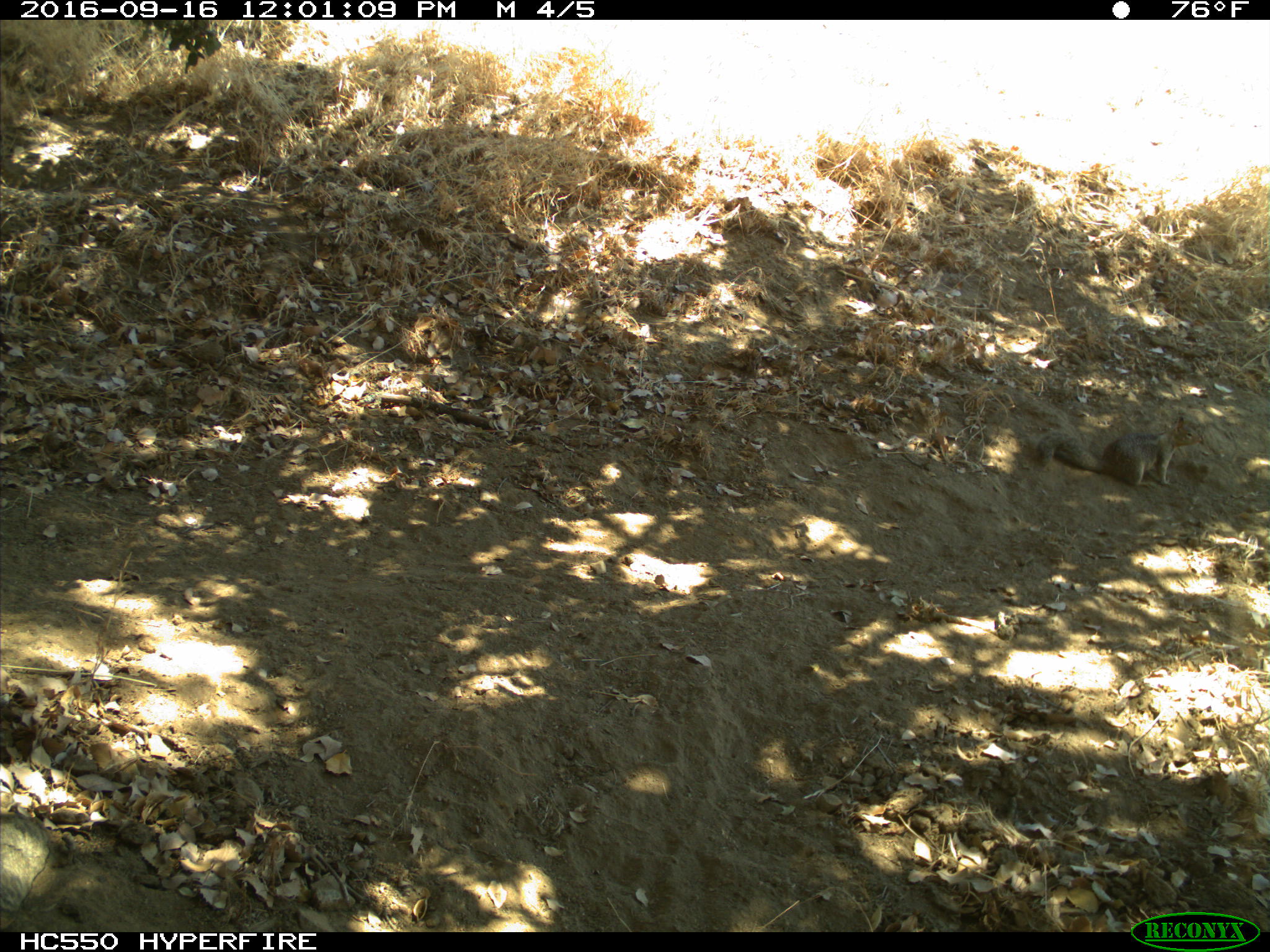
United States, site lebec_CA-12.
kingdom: Animalia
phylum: Chordata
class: Mammalia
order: Rodentia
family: Sciuridae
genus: Otospermophilus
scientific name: Otospermophilus beecheyi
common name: california ground squirrel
Otospermophilus beecheyi (california ground squirrel).